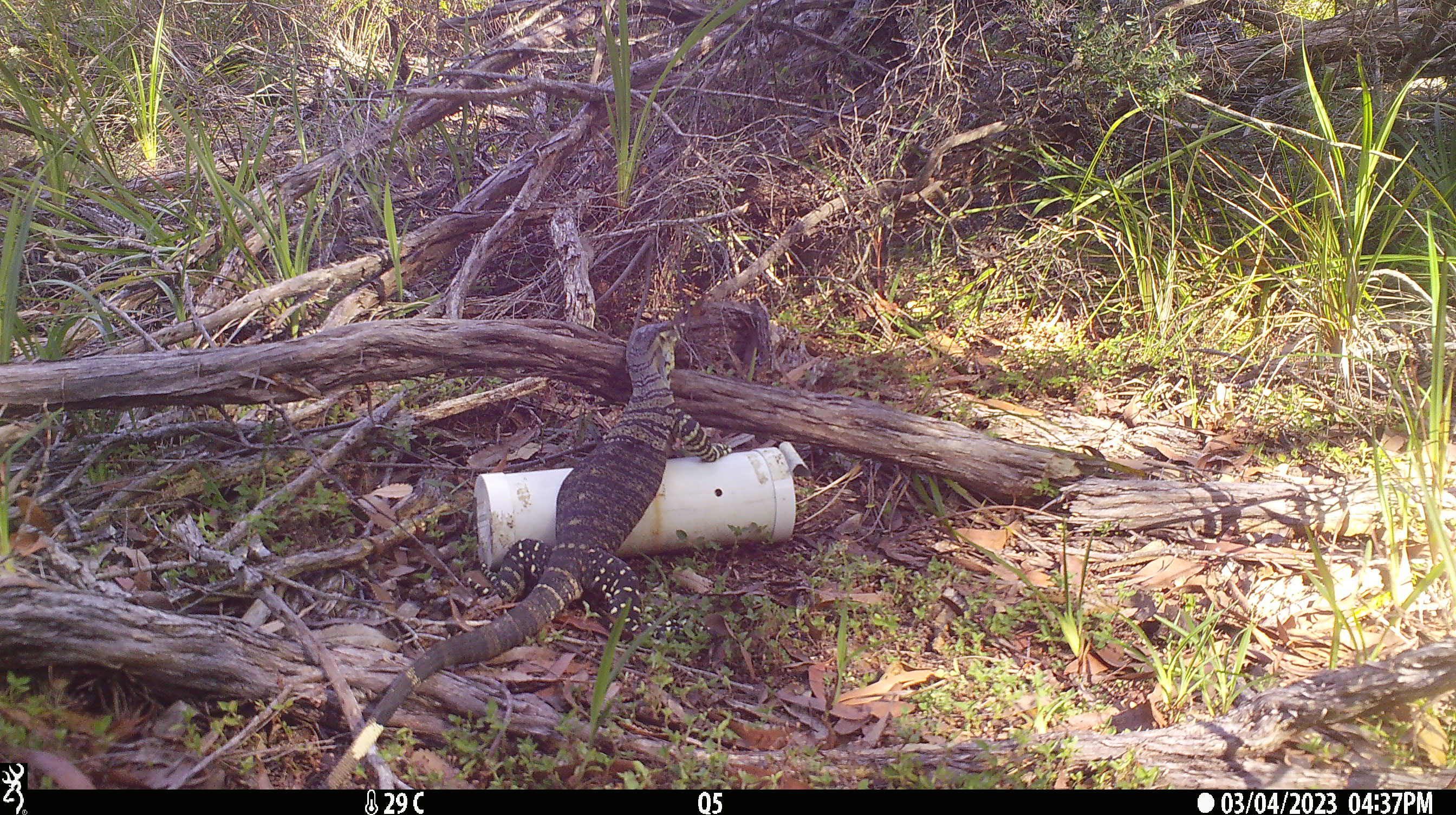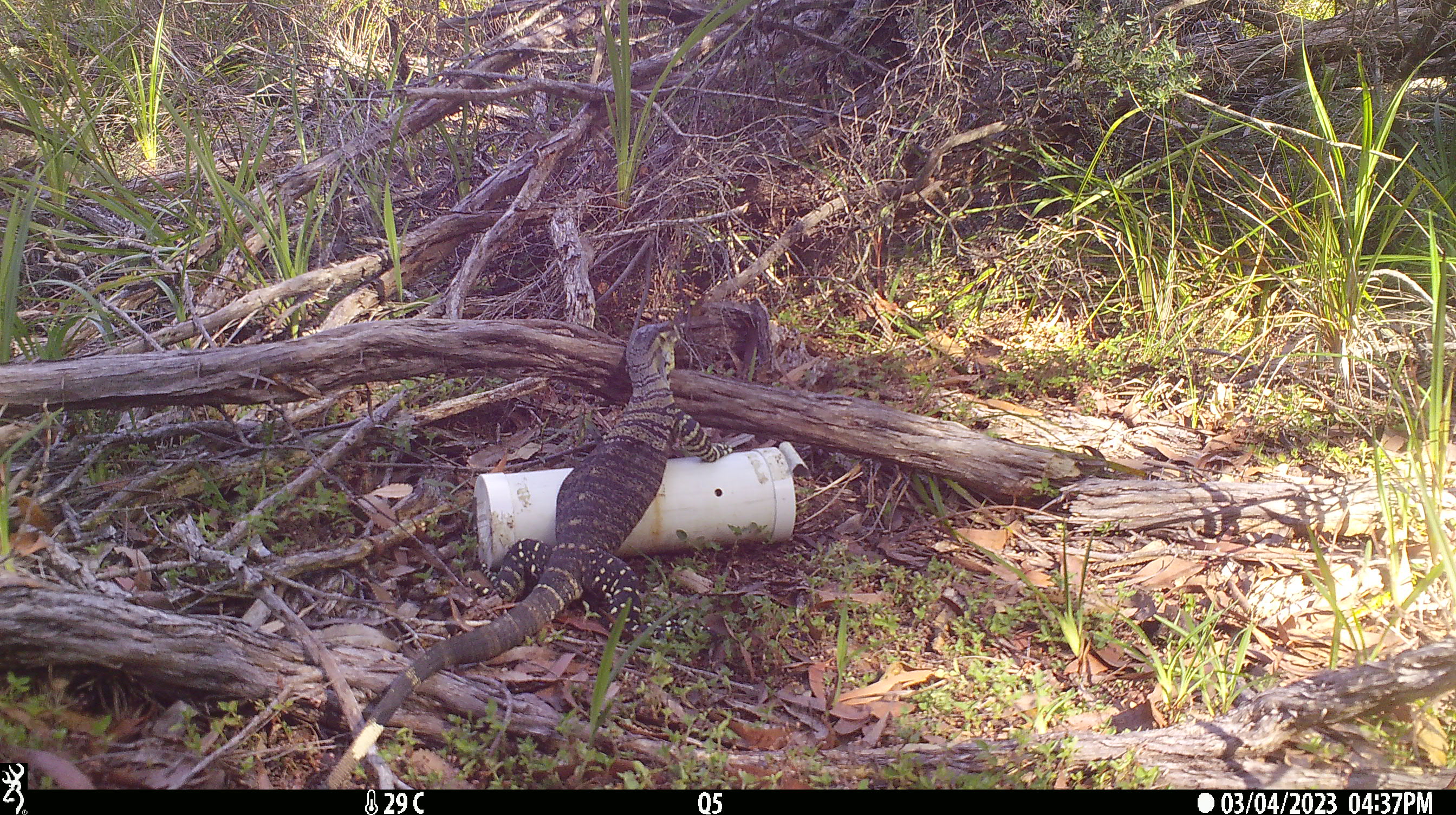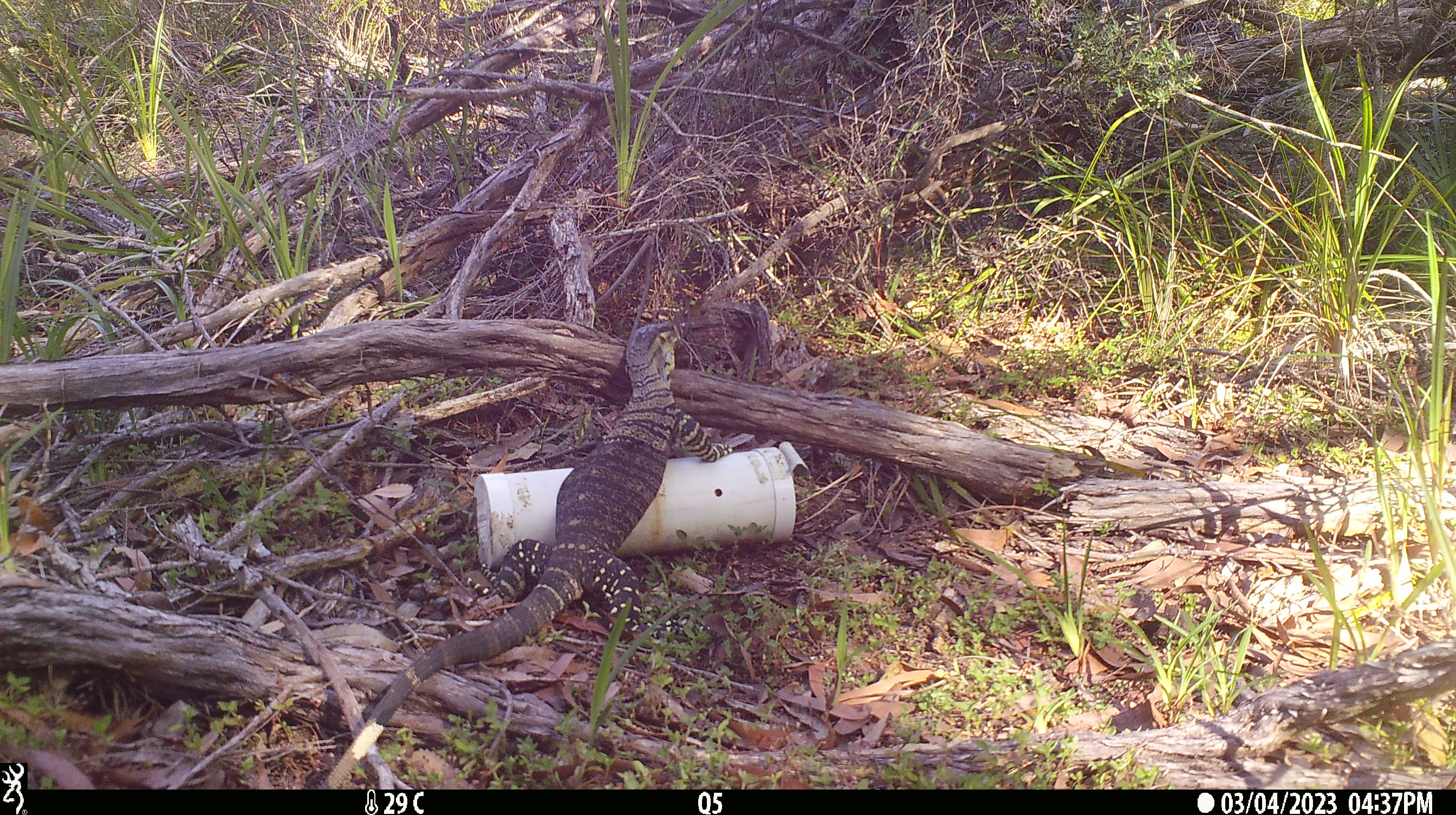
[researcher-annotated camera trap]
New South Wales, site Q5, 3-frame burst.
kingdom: Animalia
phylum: Chordata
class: Reptilia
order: Squamata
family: Varanidae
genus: Varanus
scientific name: Varanus varius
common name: lace monitor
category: goanna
Goanna (lace monitor) (Varanus varius).